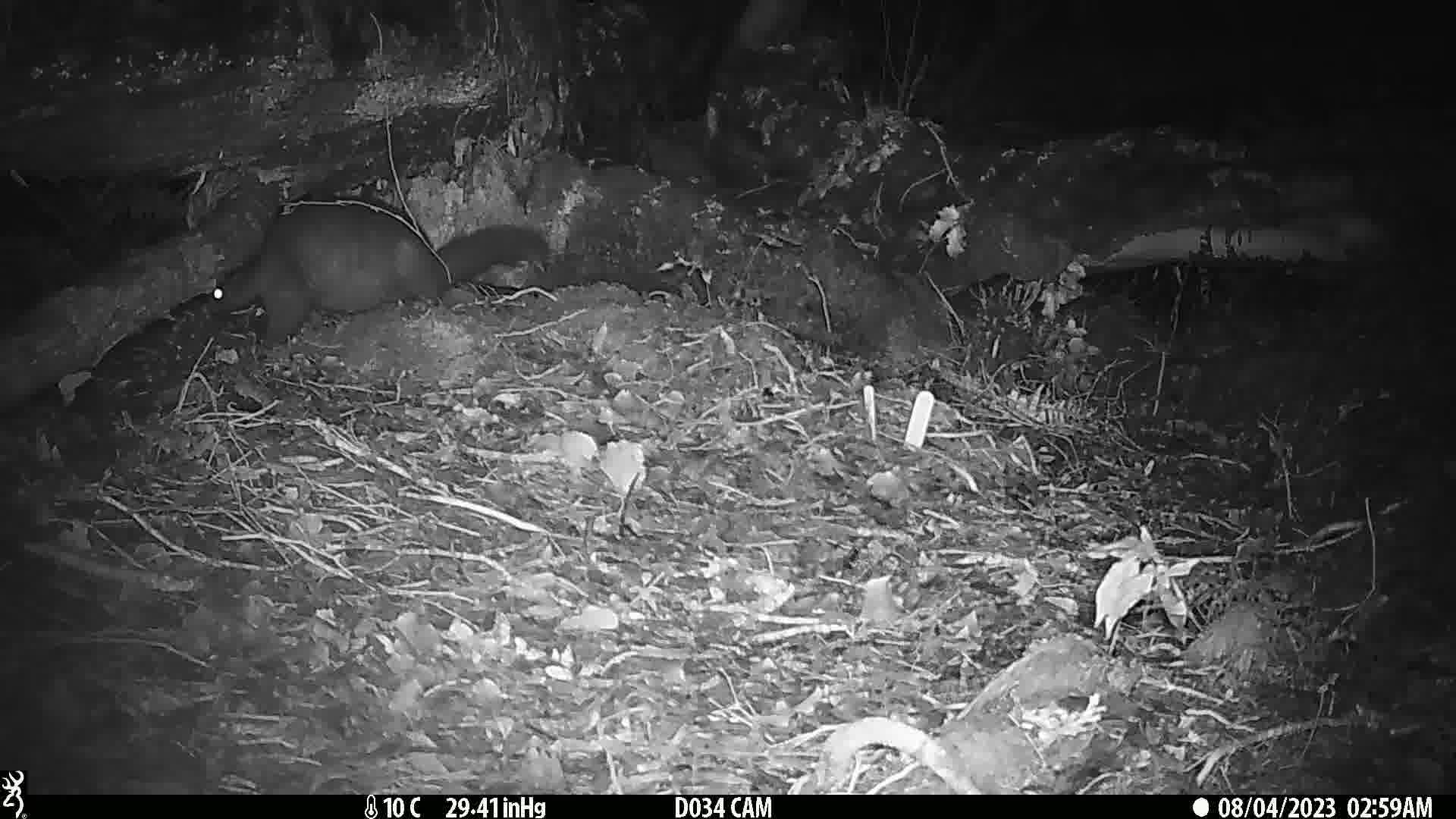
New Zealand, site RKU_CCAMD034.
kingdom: Animalia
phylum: Chordata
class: Mammalia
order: Diprotodontia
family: Phalangeridae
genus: Trichosurus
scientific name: Trichosurus vulpecula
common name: common brushtail possum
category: possum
Possum (common brushtail possum) (Trichosurus vulpecula).